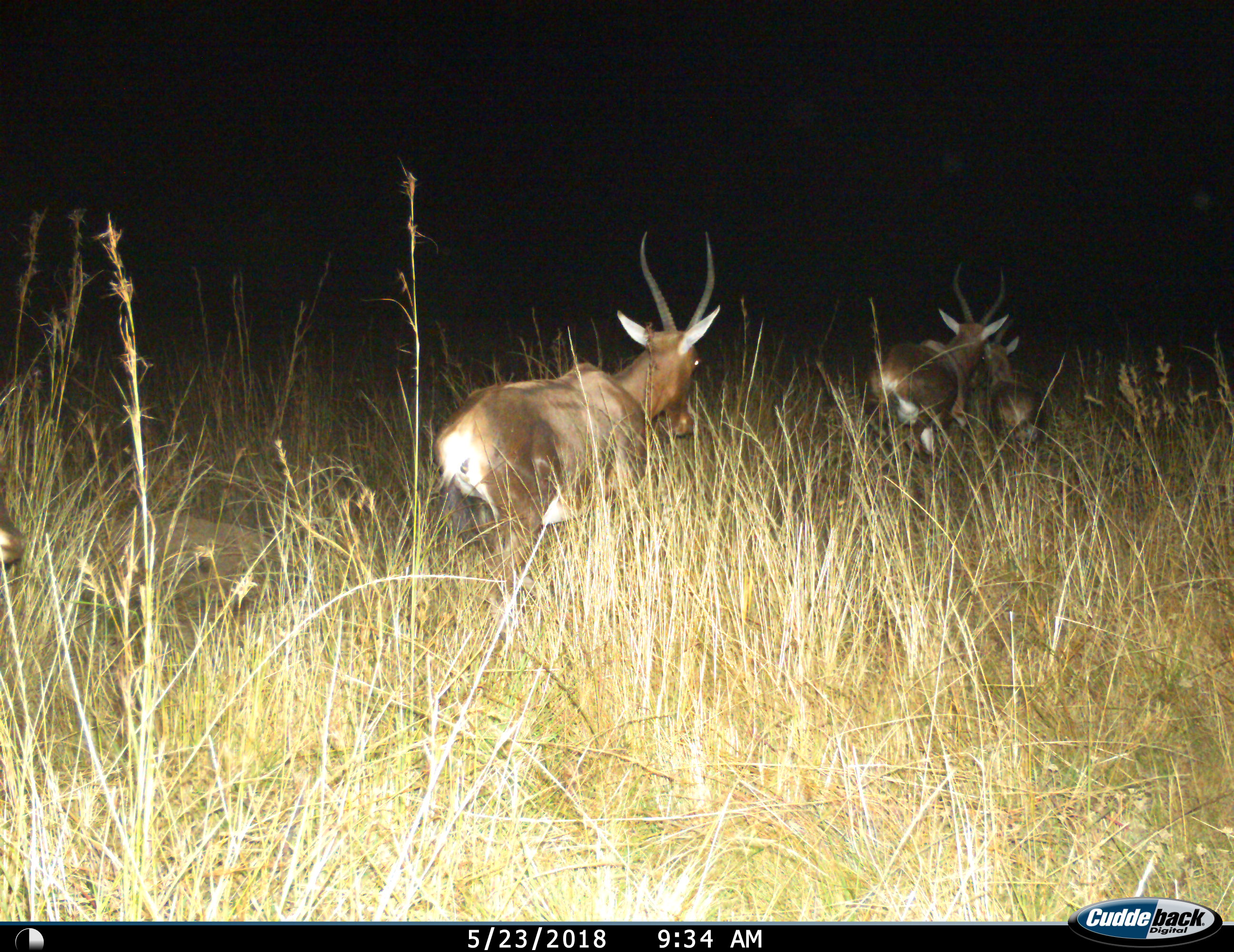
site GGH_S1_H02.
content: unidentified animal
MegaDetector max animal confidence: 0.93